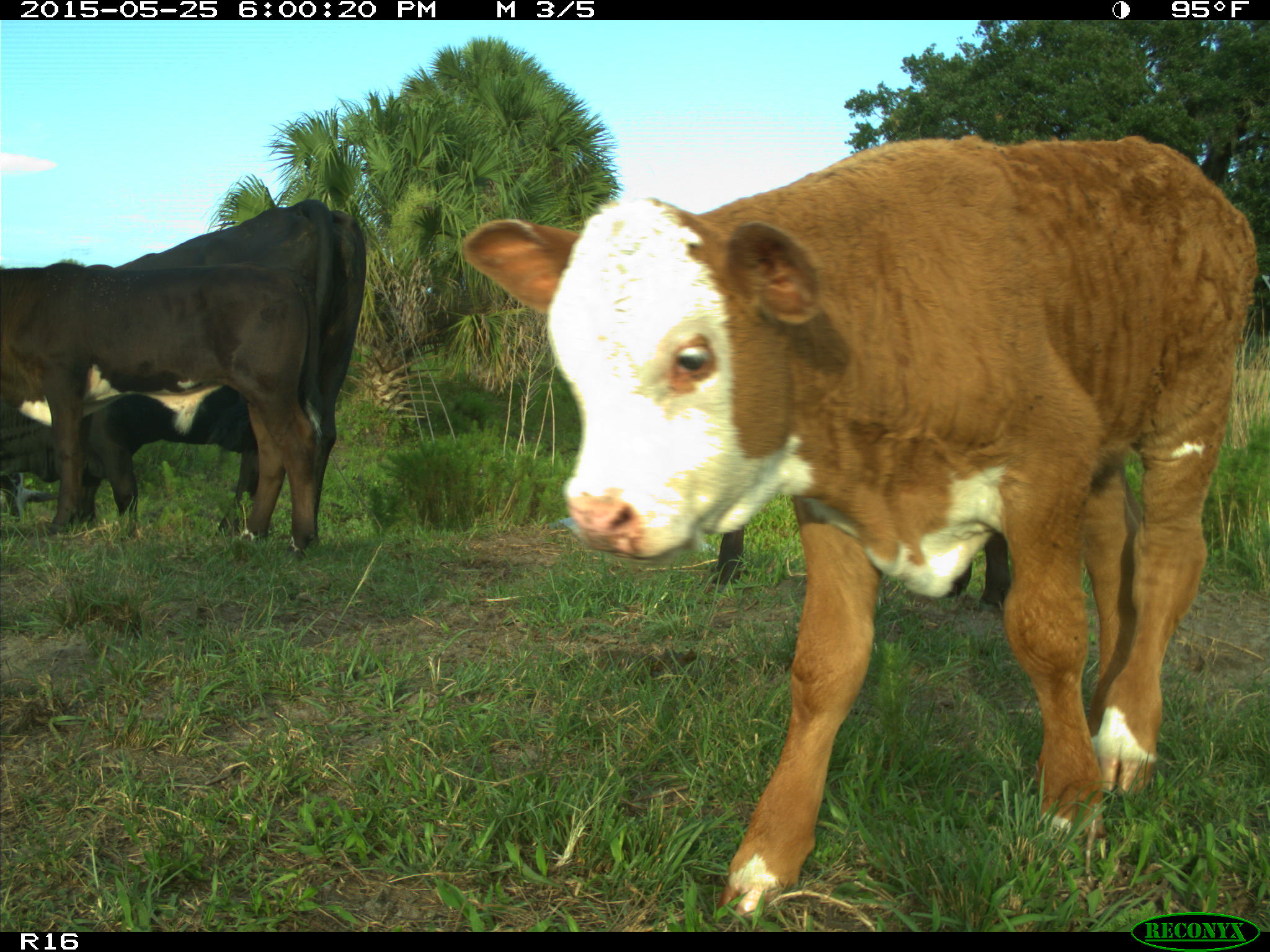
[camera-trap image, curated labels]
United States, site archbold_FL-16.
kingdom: Animalia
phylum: Chordata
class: Mammalia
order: Artiodactyla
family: Bovidae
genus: Bos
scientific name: Bos taurus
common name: domestic cow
Bos taurus (domestic cow).